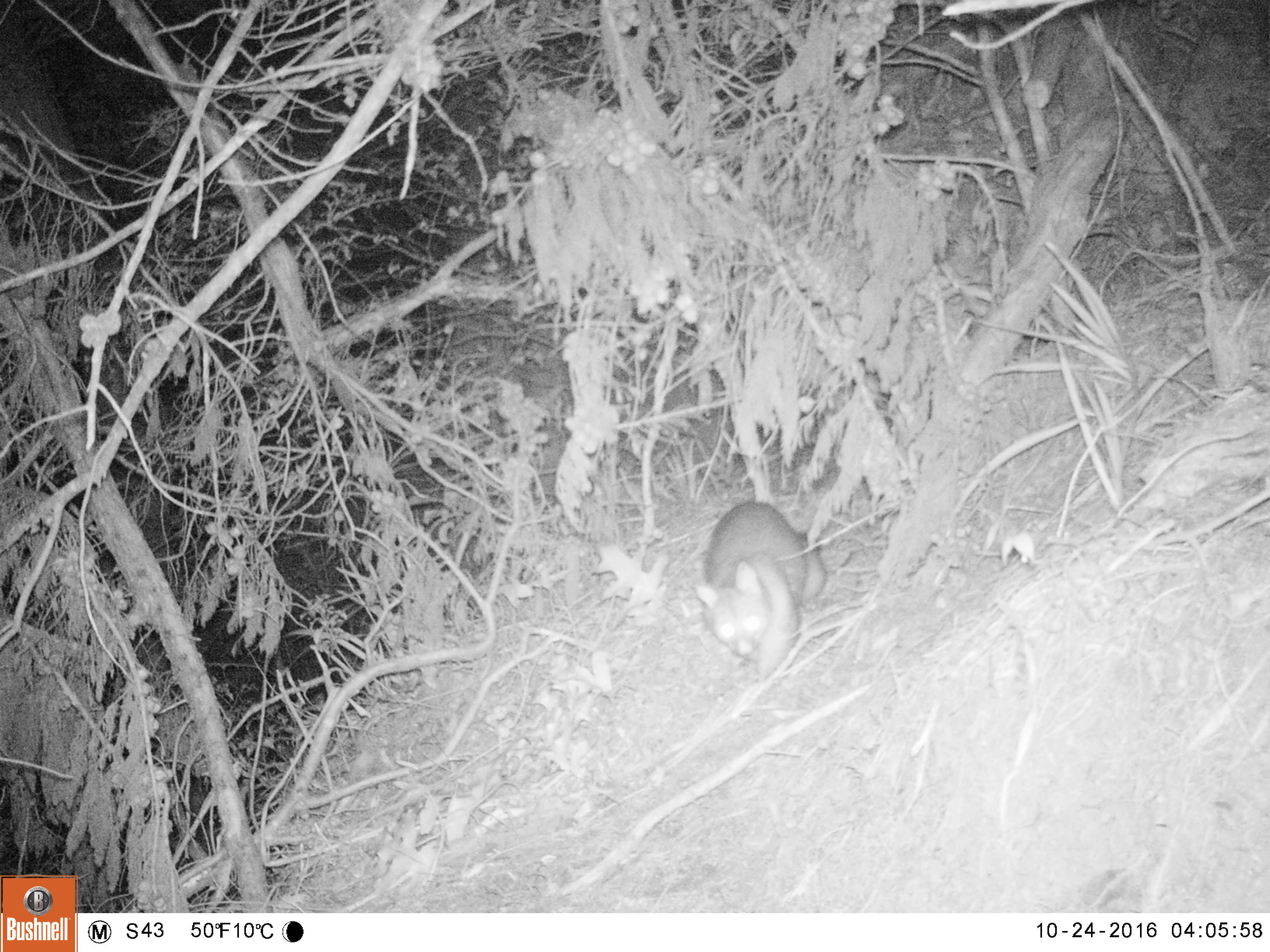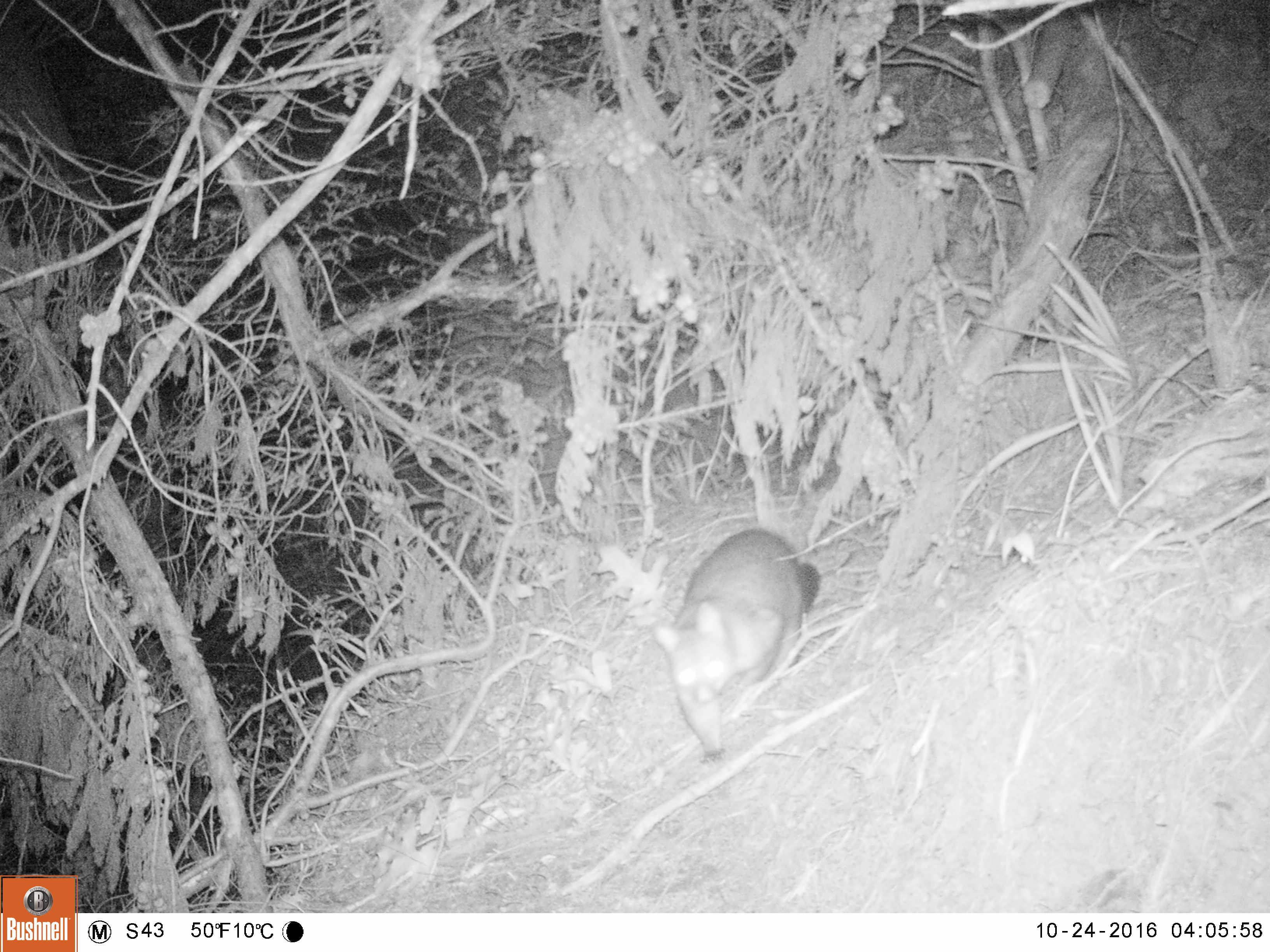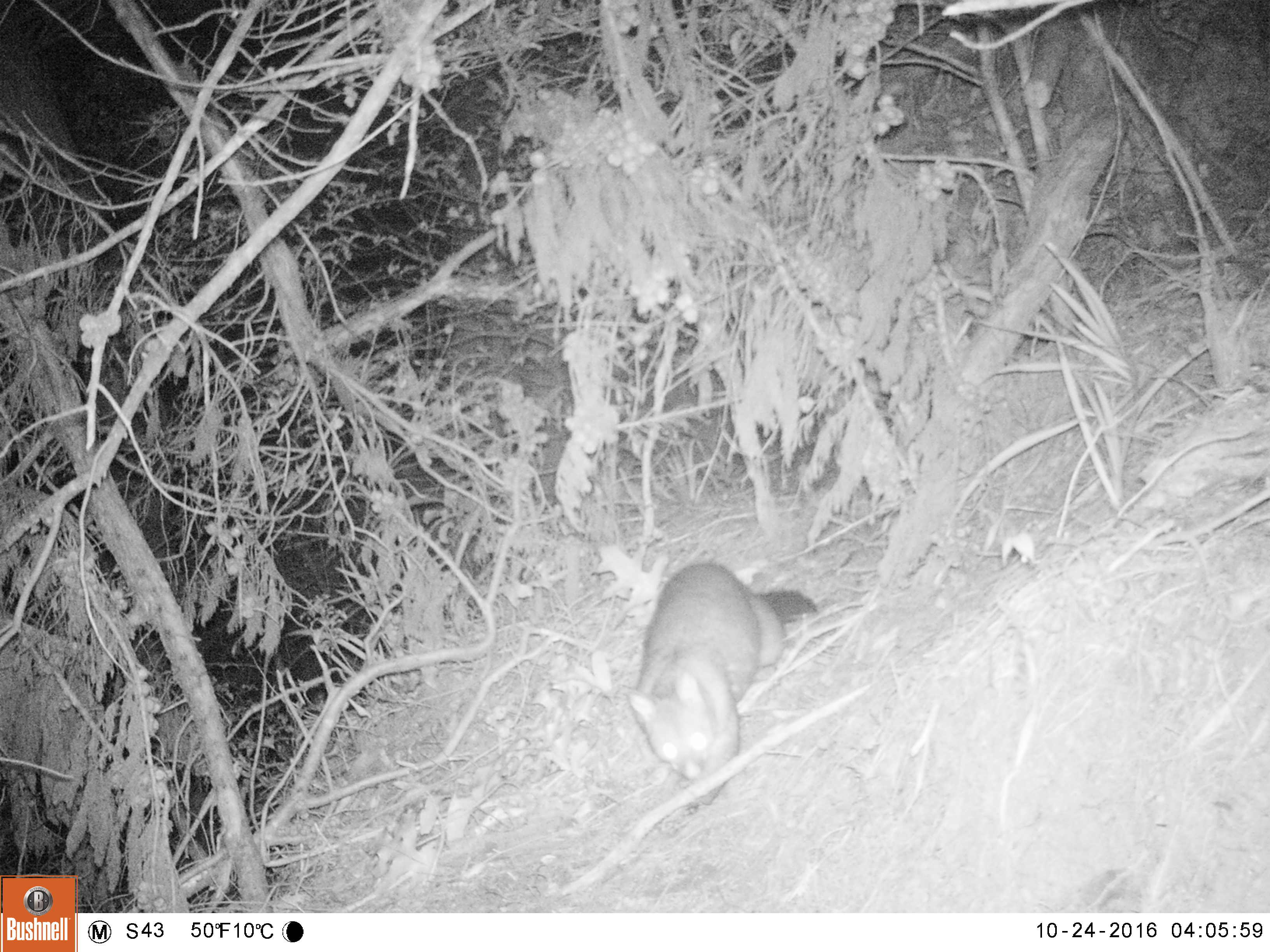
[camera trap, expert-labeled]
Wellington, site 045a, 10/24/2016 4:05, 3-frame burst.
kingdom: Animalia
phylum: Chordata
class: Mammalia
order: Didelphimorphia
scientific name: Didelphimorphia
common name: possum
Possum (Didelphimorphia).